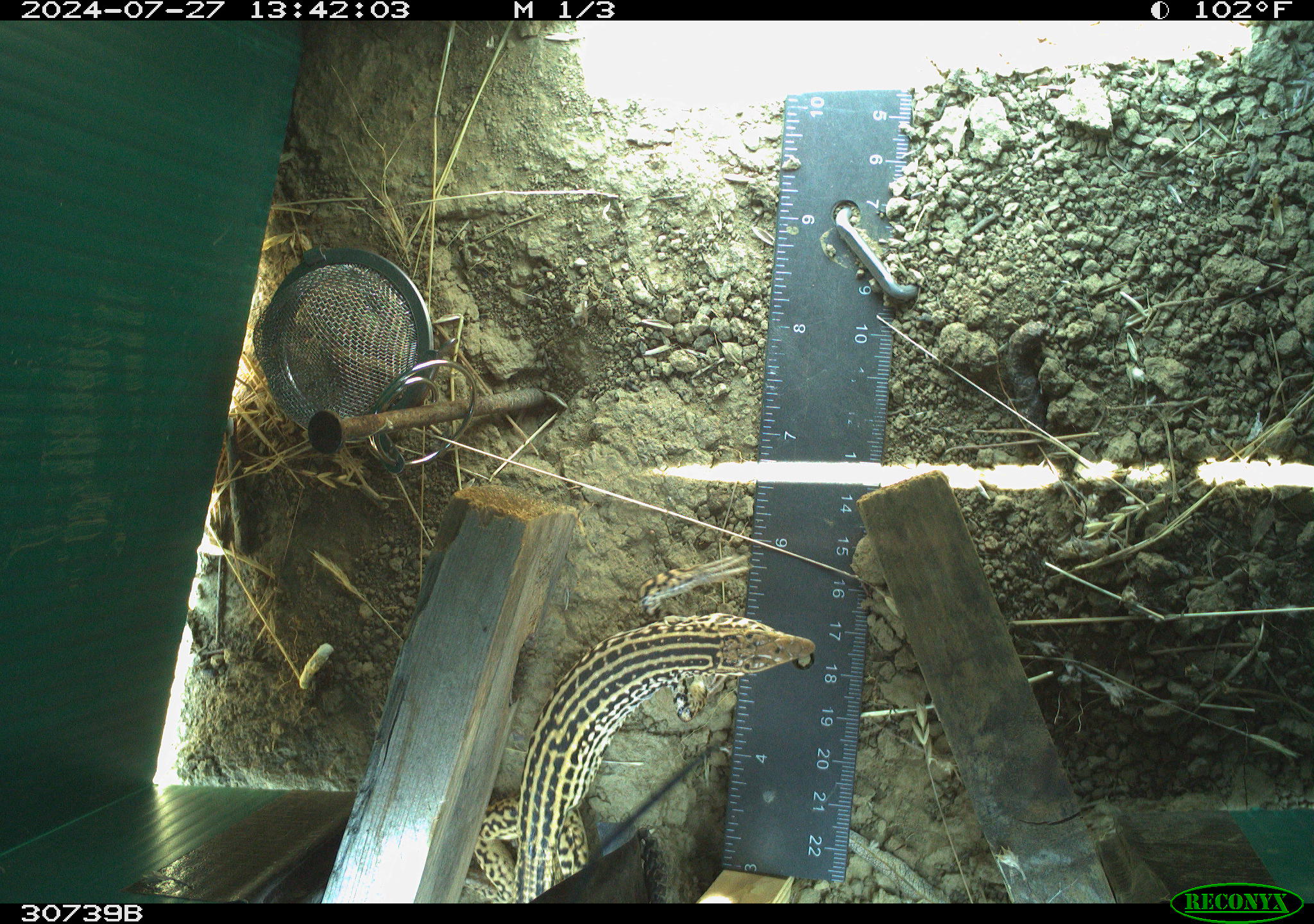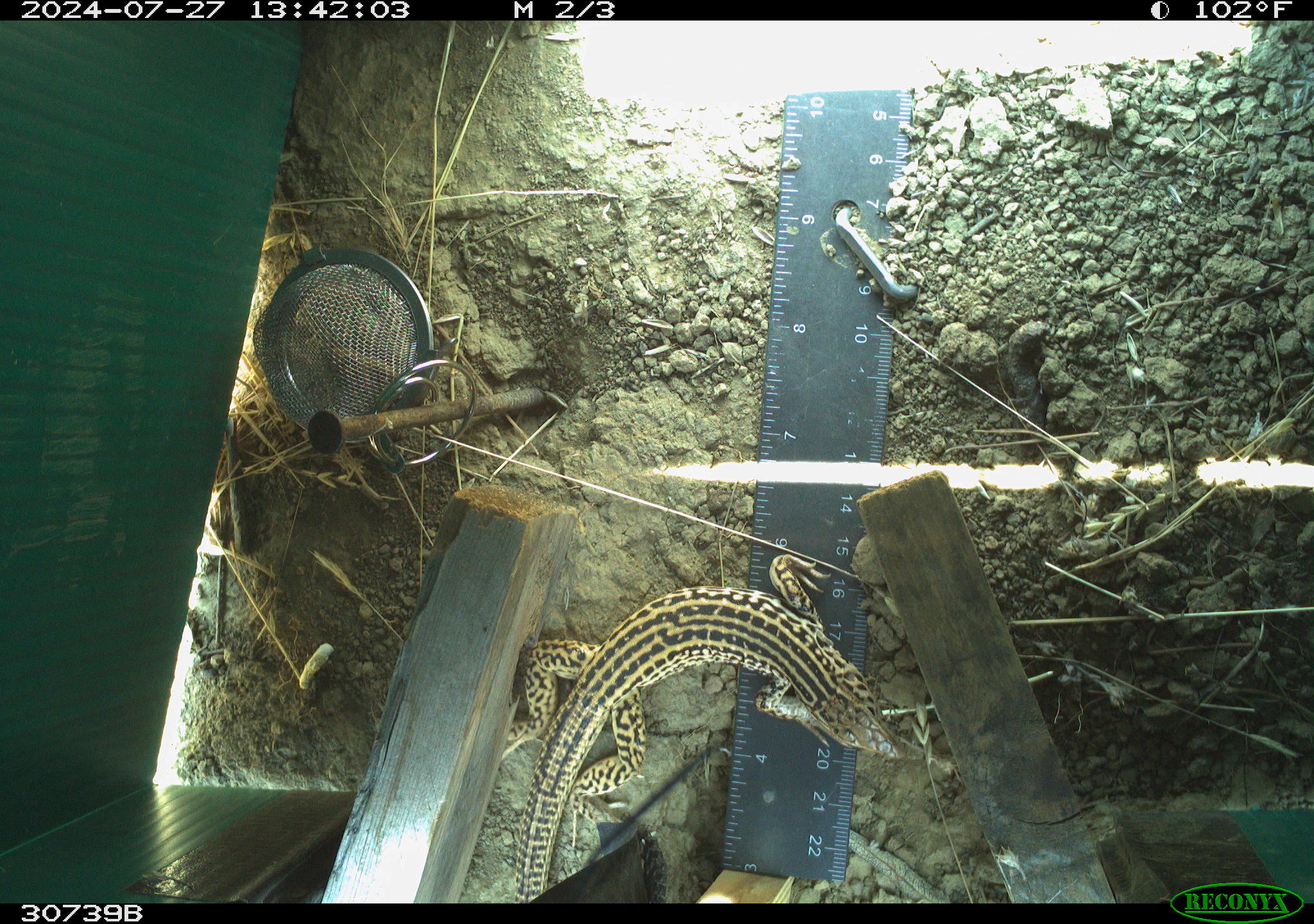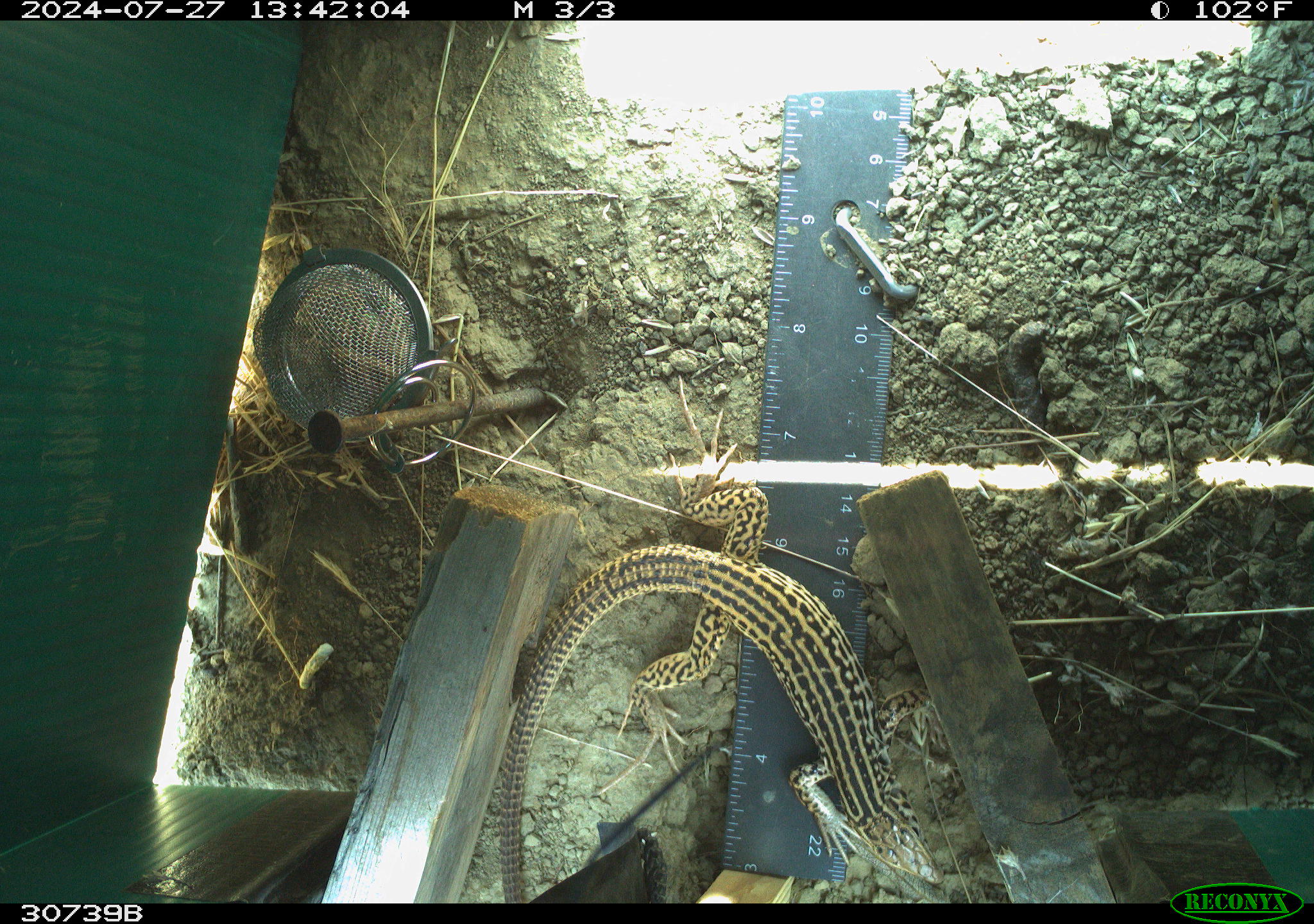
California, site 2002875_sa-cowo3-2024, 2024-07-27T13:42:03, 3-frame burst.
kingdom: Animalia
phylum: Chordata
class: Reptilia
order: Squamata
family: Teiidae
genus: Aspidoscelis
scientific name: Aspidoscelis tigris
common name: western whiptail